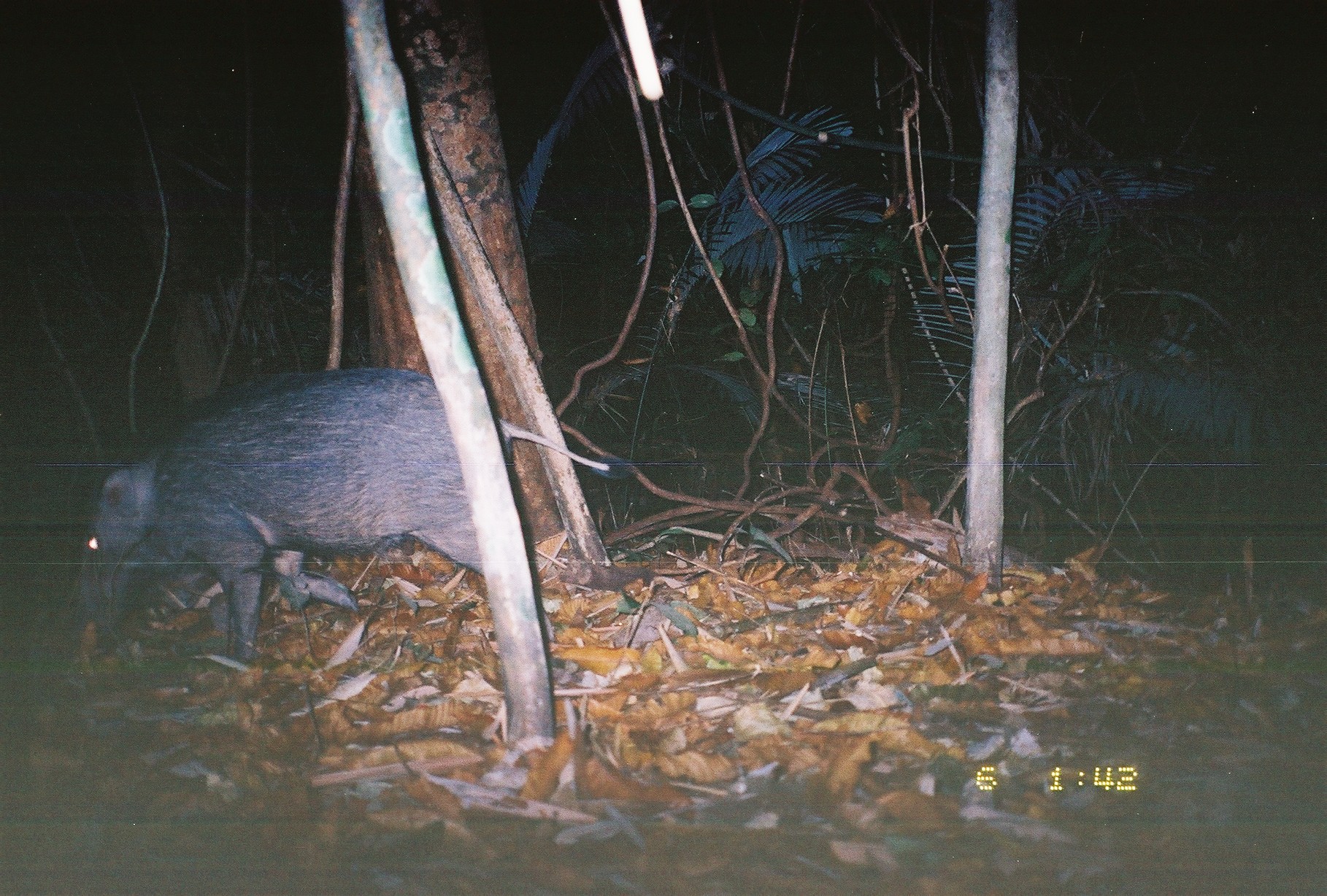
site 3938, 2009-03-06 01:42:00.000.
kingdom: Animalia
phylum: Chordata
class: Mammalia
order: Artiodactyla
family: Suidae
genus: Sus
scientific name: Sus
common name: pigs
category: sus sp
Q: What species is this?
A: Sus sp (pigs) (Sus).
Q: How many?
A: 1.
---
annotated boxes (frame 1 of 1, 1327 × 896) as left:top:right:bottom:
sus sp: 78:369:630:664